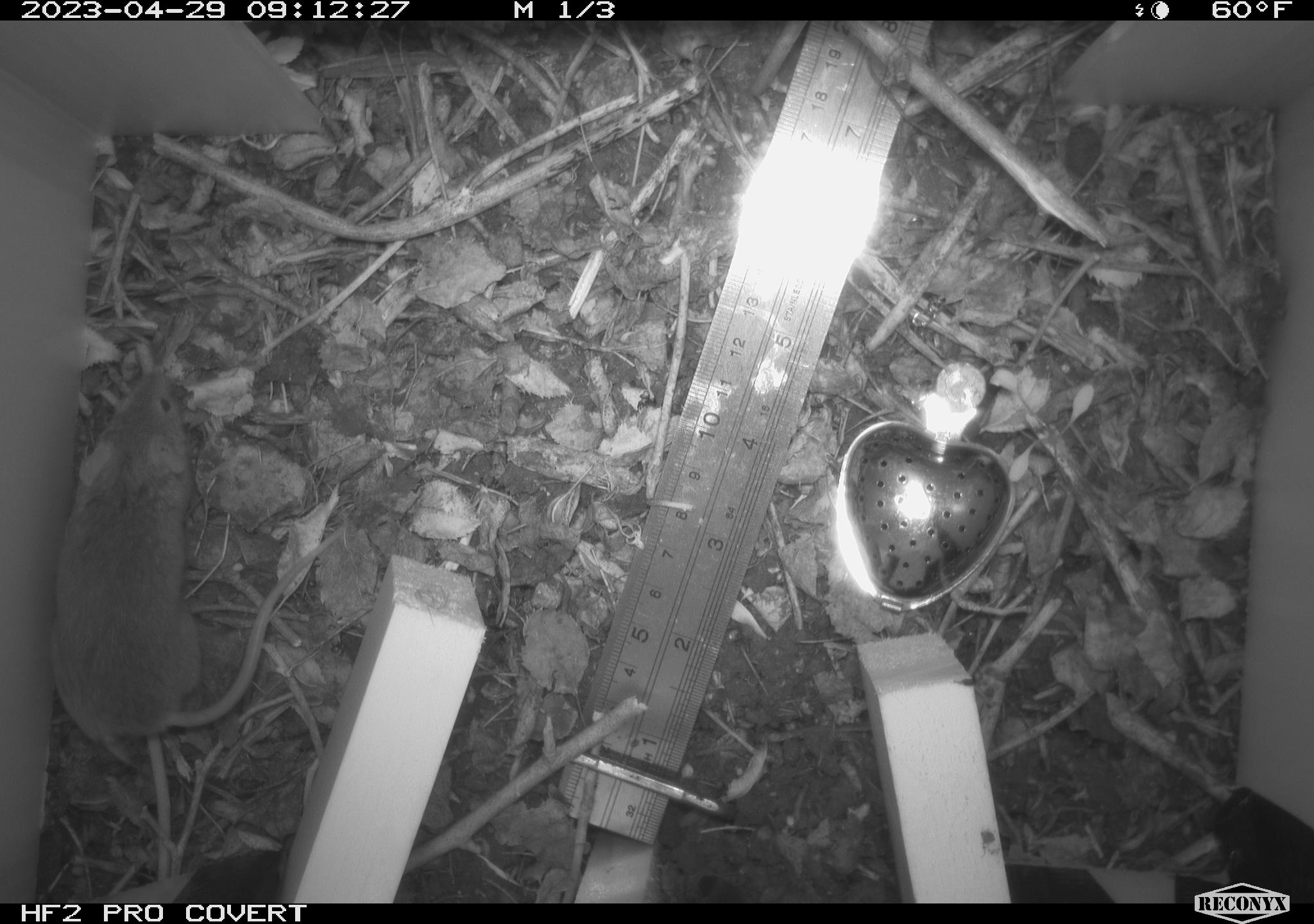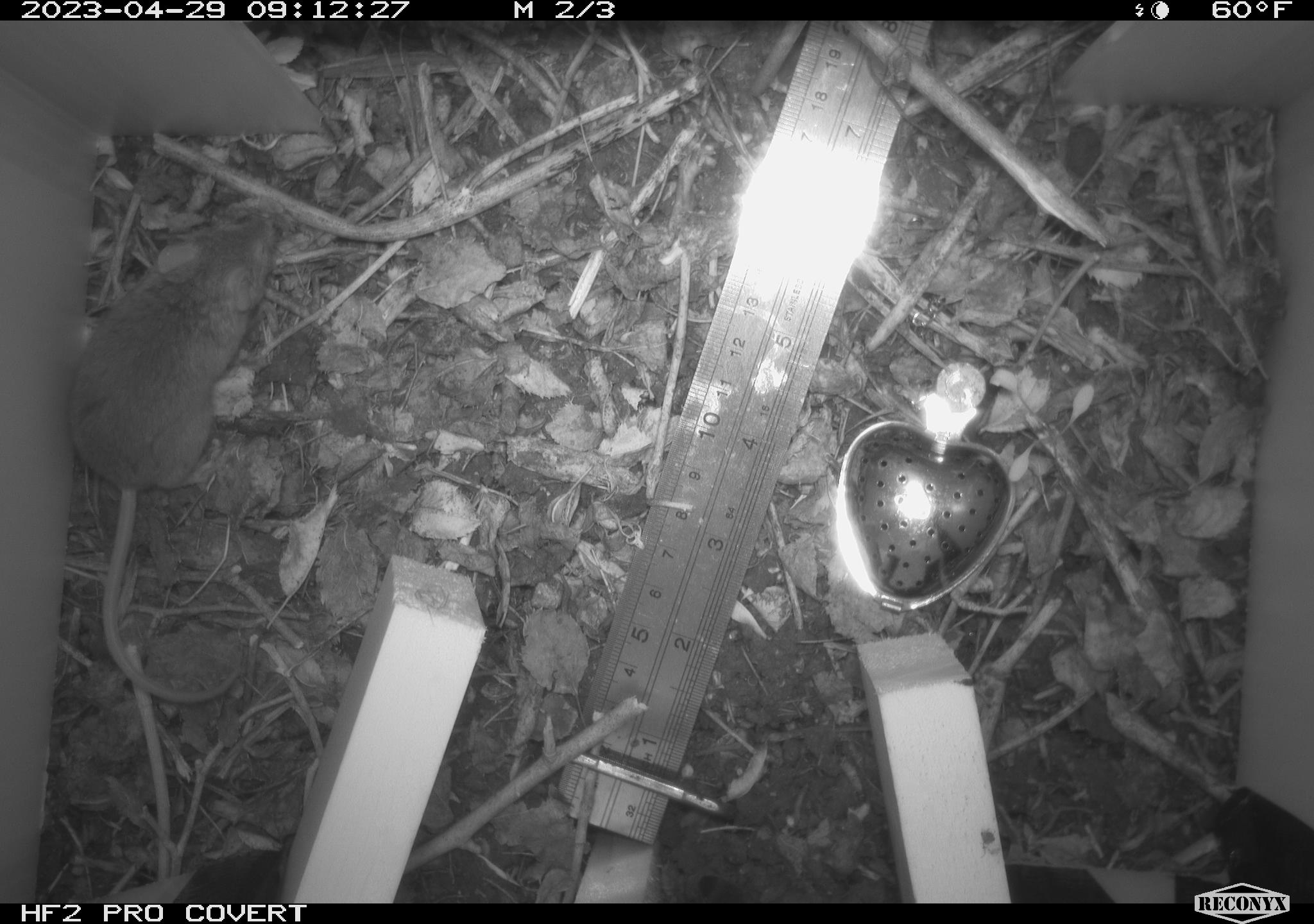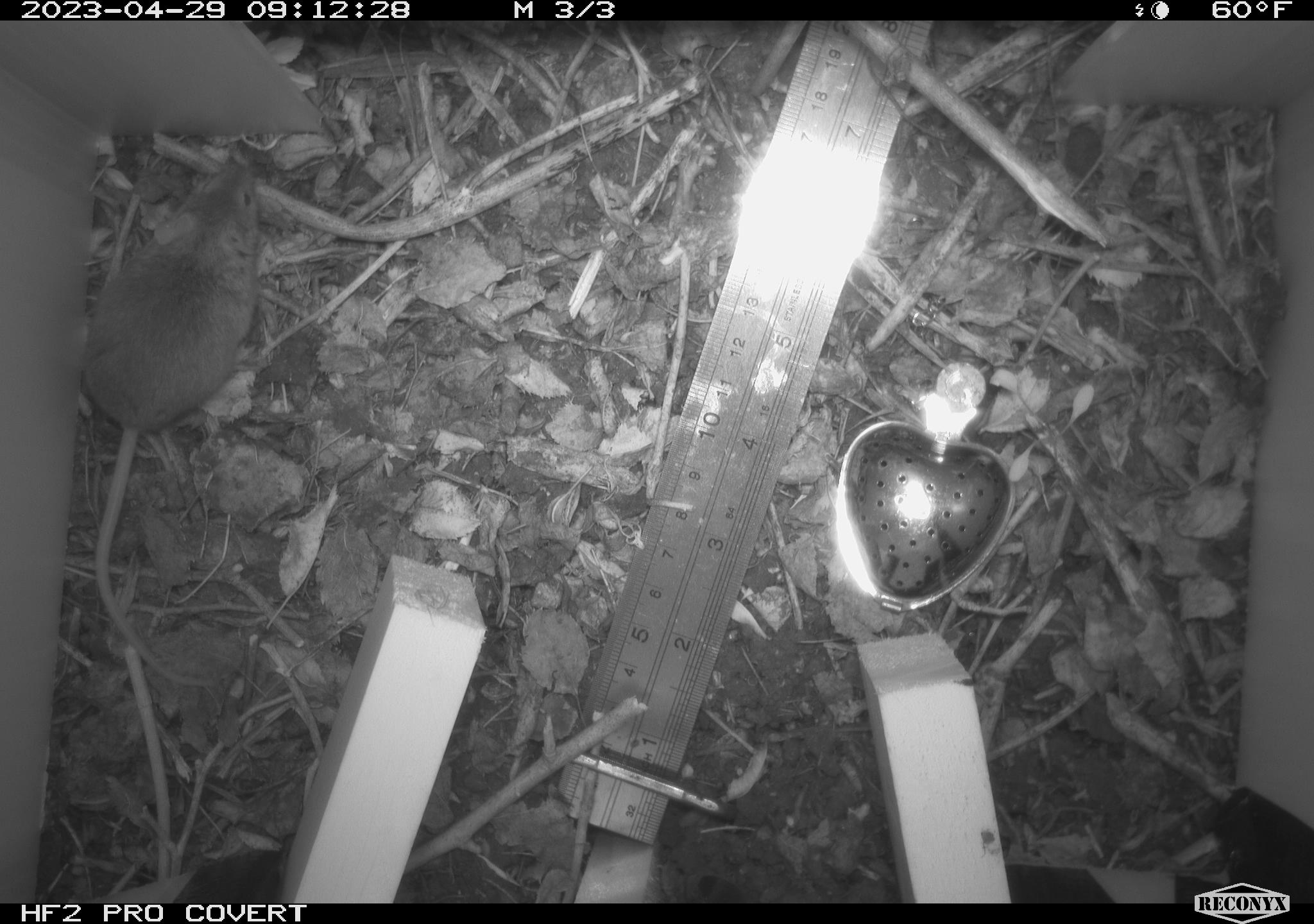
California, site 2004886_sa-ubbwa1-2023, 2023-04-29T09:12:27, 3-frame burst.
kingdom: Animalia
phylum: Chordata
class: Mammalia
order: Rodentia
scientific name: Rodentia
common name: mouse species